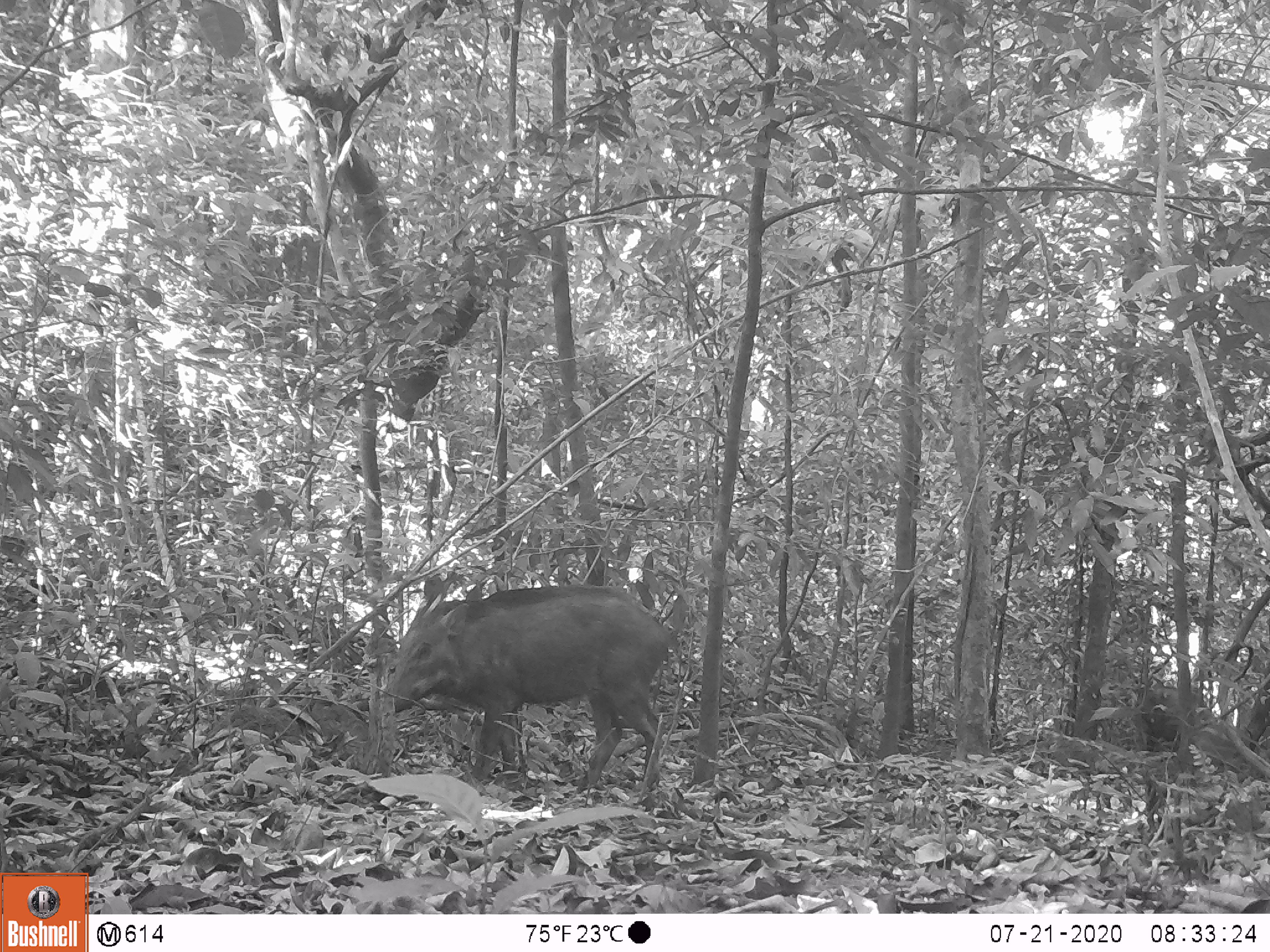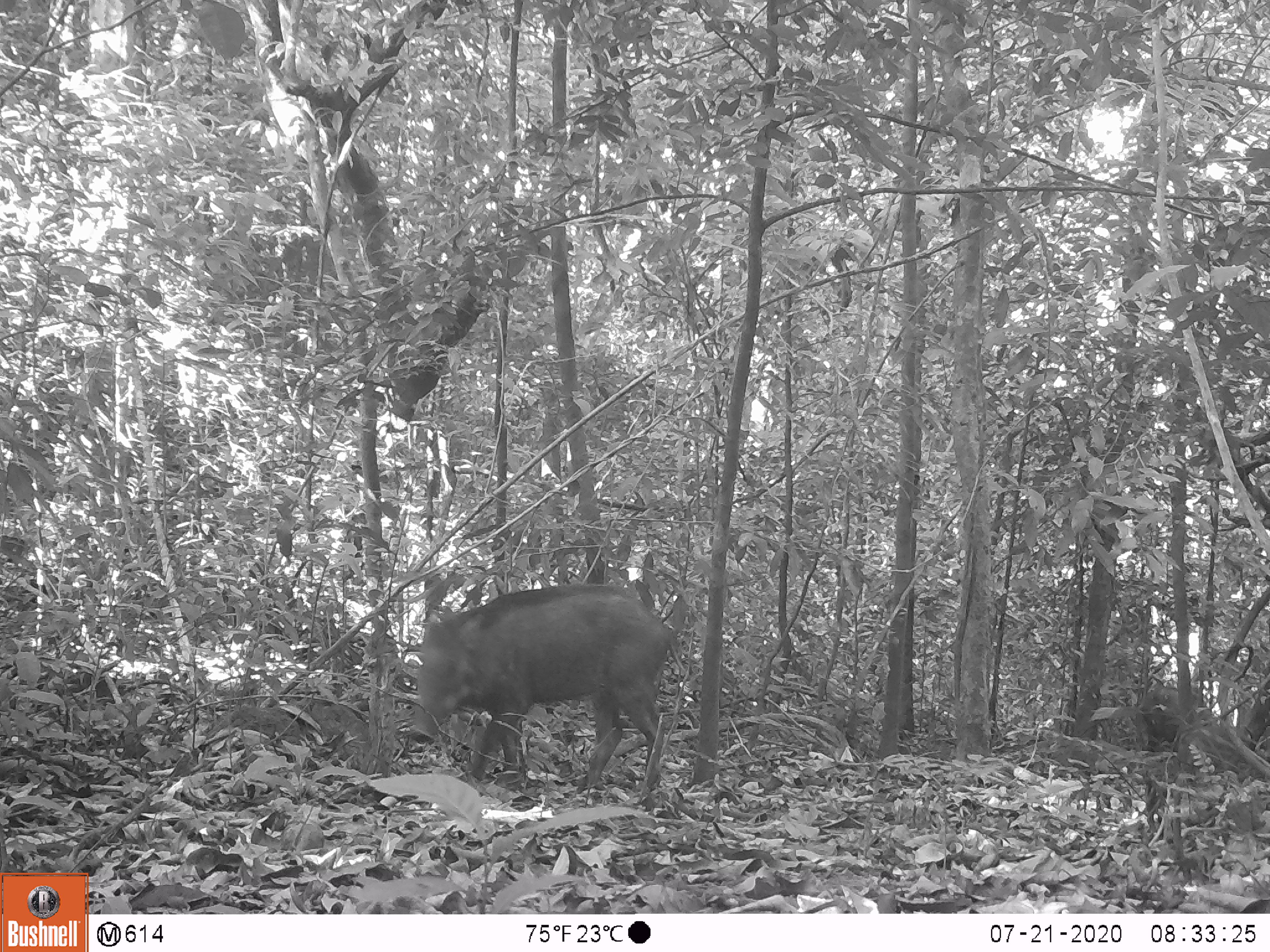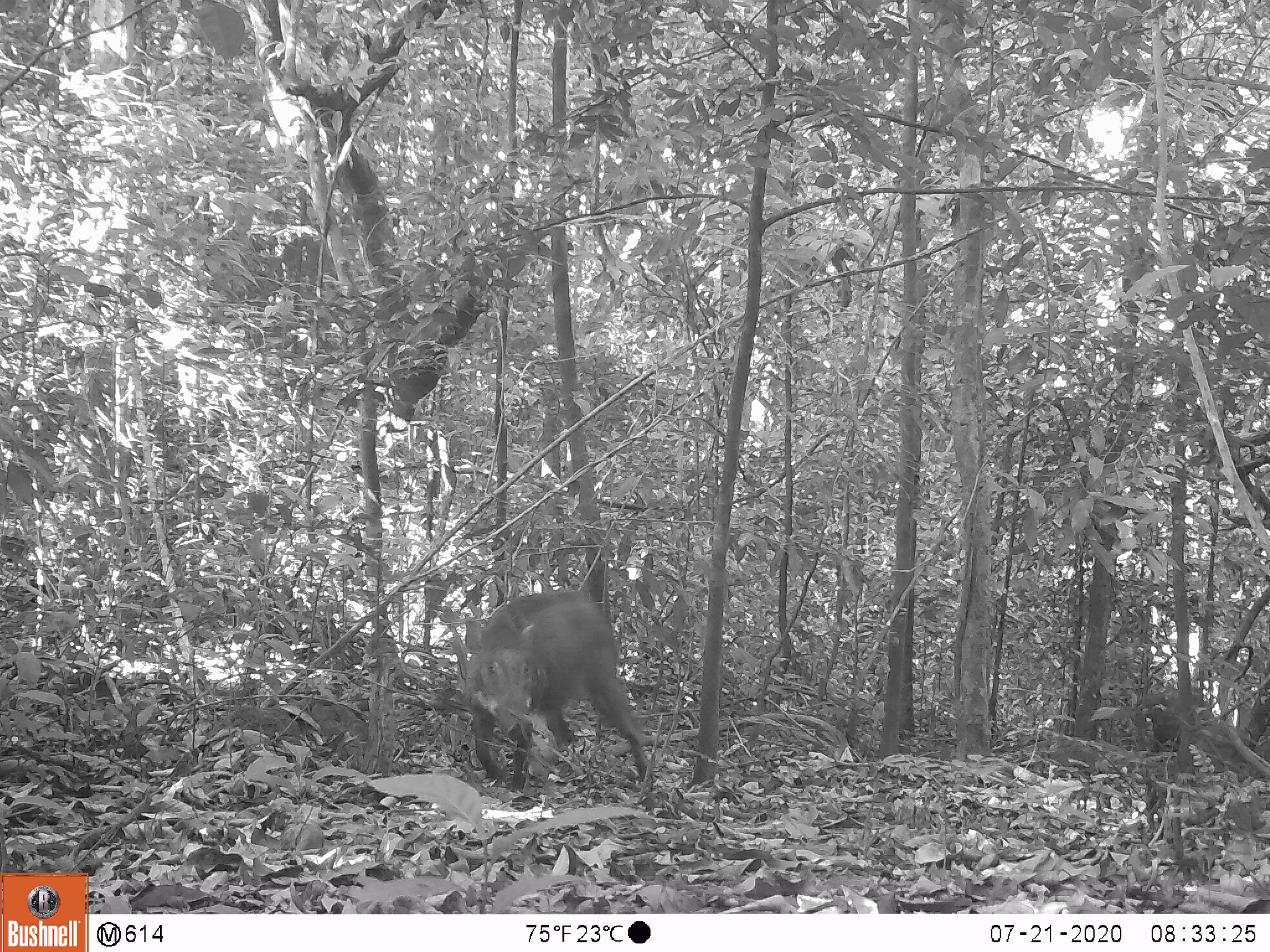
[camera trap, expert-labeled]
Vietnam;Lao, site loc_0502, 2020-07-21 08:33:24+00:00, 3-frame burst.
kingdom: Animalia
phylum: Chordata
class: Mammalia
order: Artiodactyla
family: Suidae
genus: Sus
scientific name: Sus scrofa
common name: eurasian wild pig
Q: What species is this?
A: Eurasian wild pig (Sus scrofa).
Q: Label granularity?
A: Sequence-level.